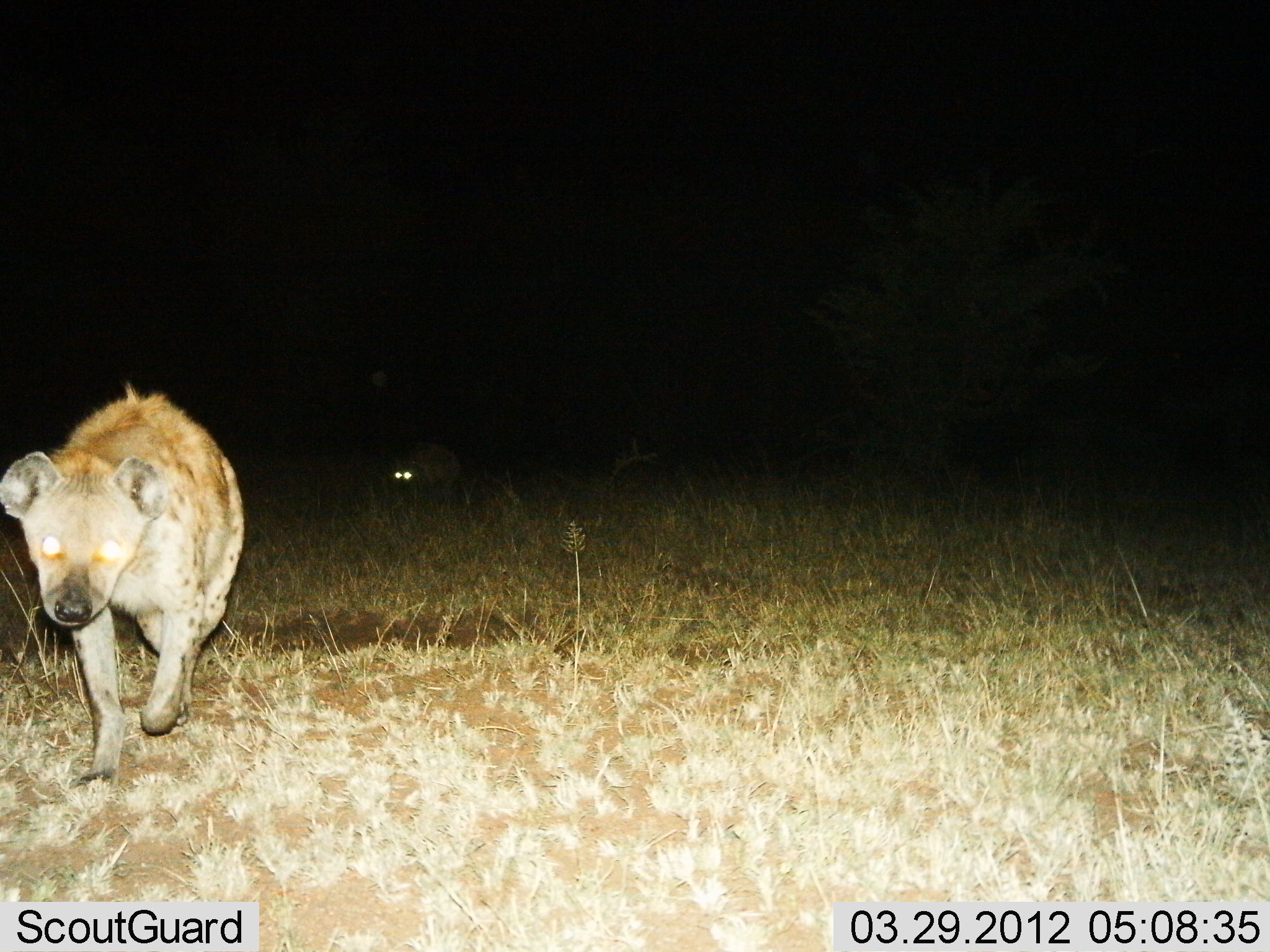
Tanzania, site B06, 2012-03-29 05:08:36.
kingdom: Animalia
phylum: Chordata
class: Mammalia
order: Carnivora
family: Hyaenidae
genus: Crocuta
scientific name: Crocuta crocuta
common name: spotted hyena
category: hyenaspotted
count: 2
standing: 5%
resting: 0%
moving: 100%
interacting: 0%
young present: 0%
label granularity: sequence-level